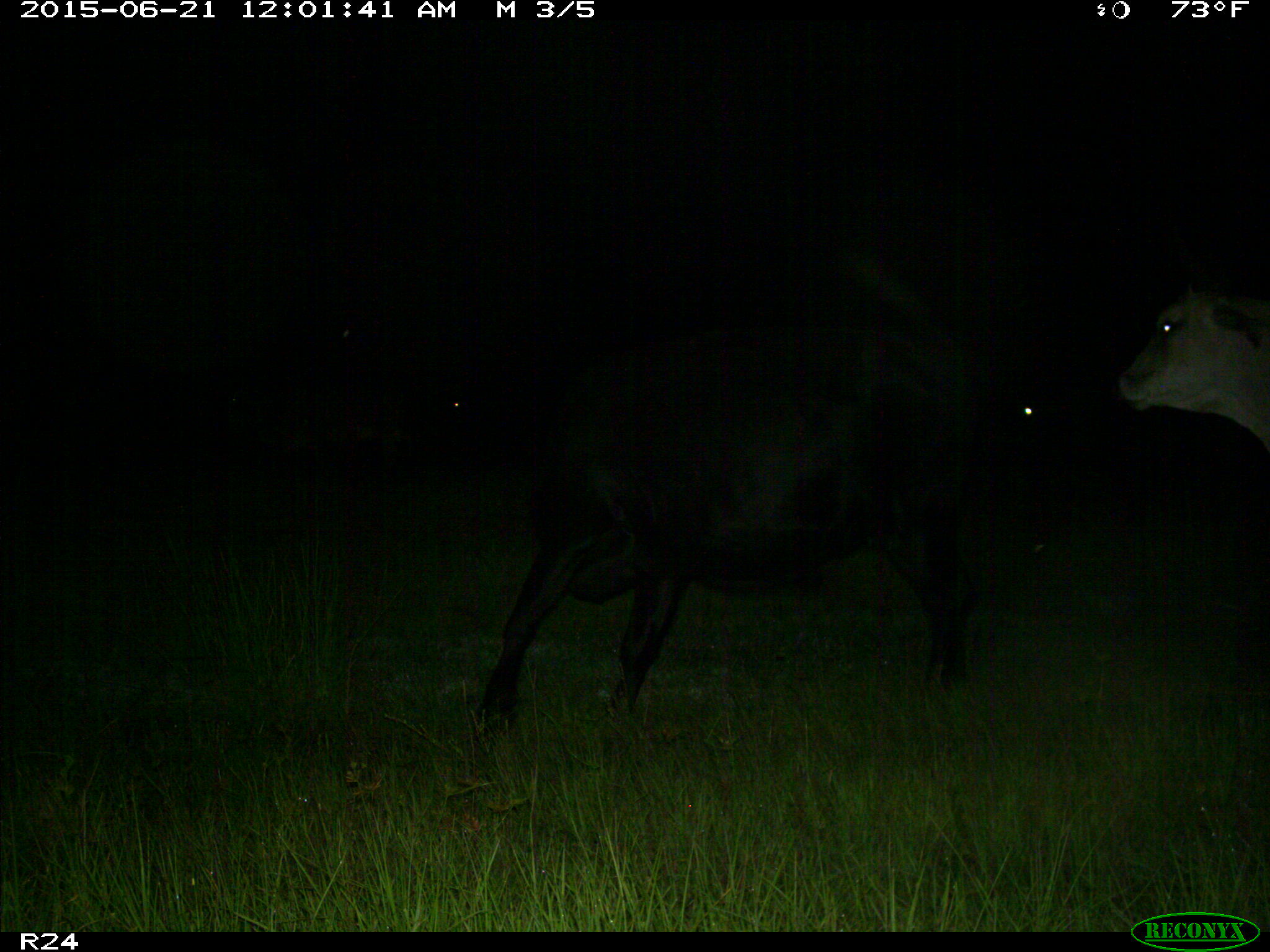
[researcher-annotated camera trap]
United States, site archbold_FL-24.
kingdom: Animalia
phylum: Chordata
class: Mammalia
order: Artiodactyla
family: Bovidae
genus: Bos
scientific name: Bos taurus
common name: domestic cow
Bos taurus (domestic cow).